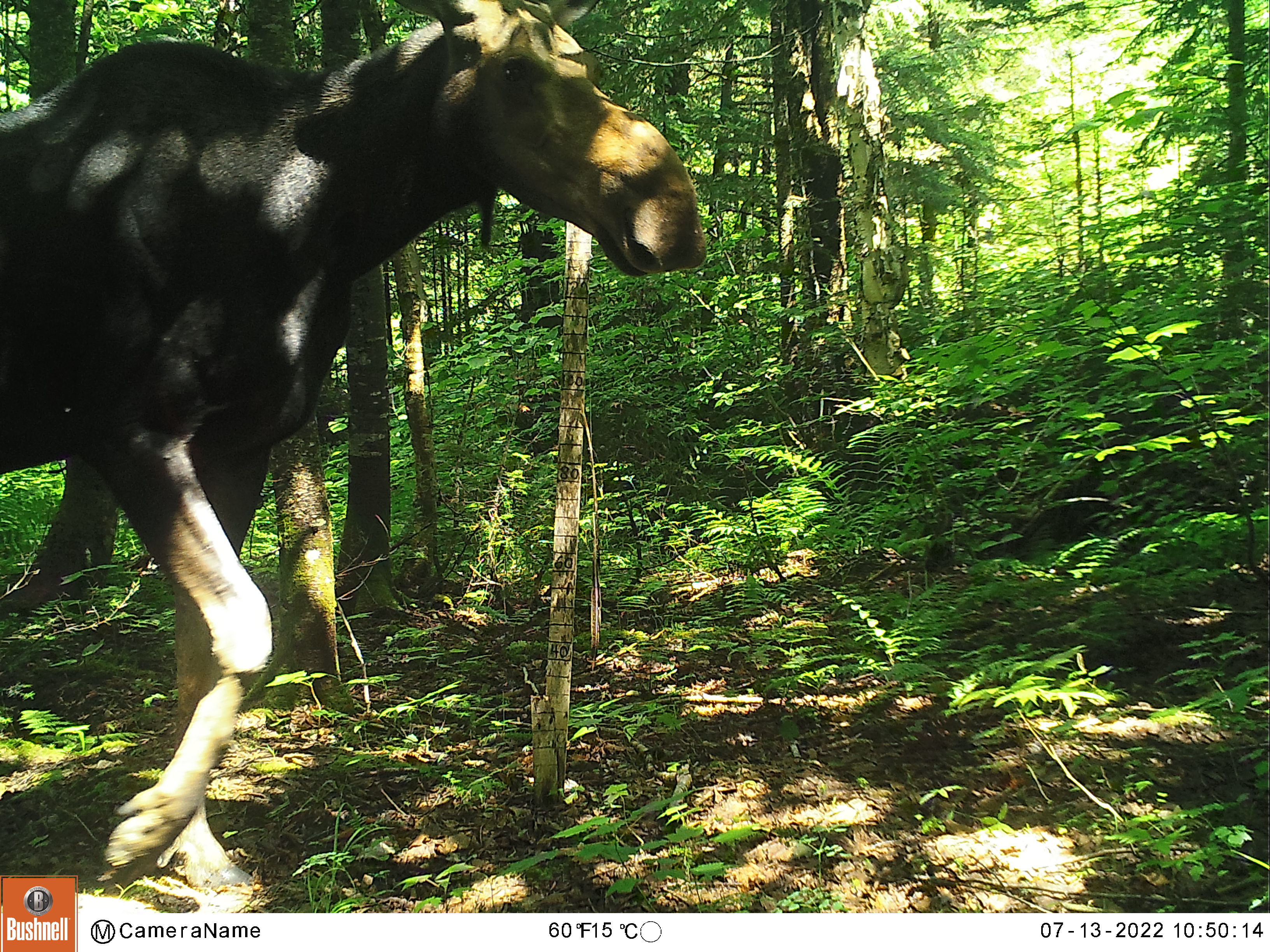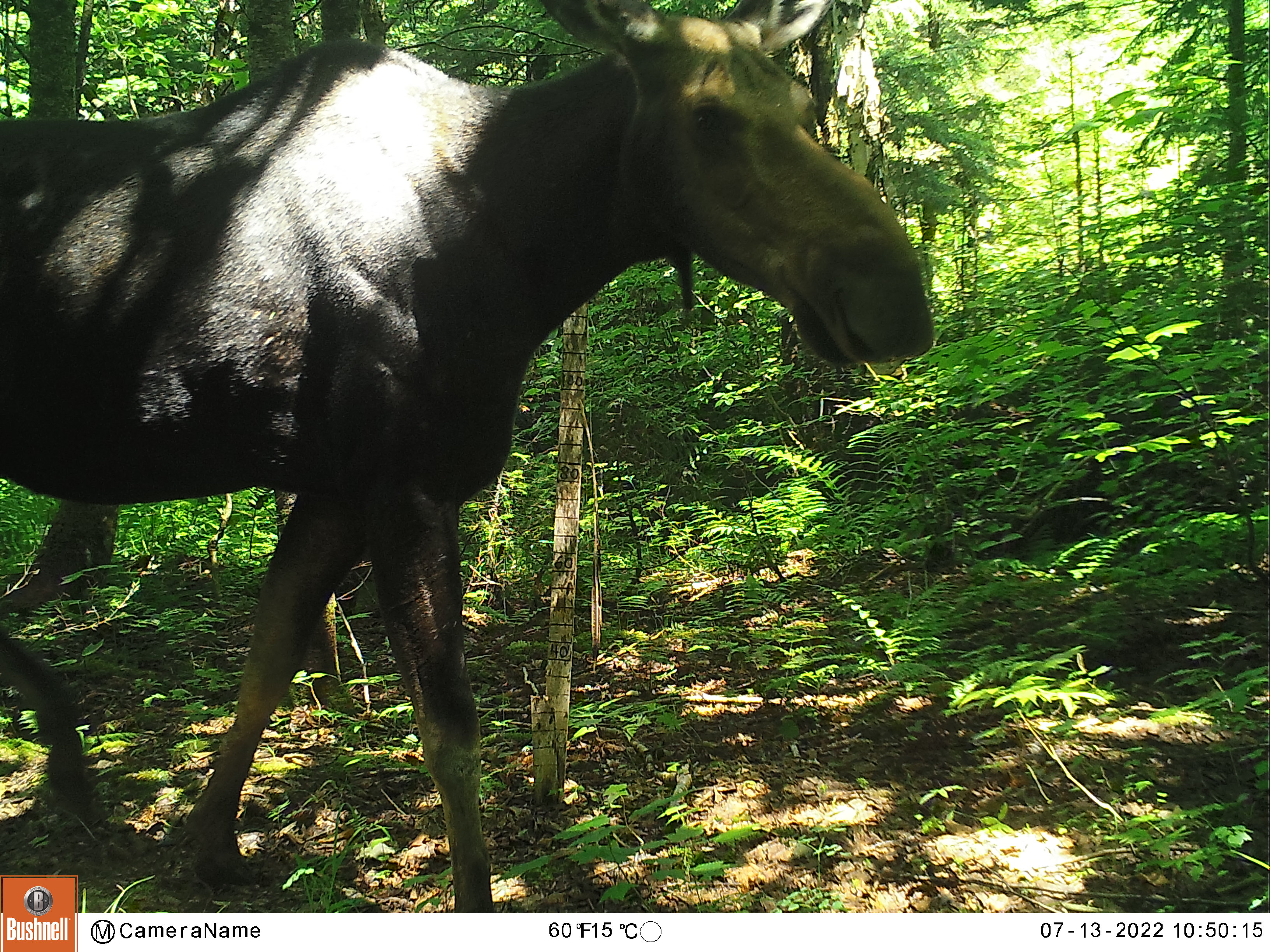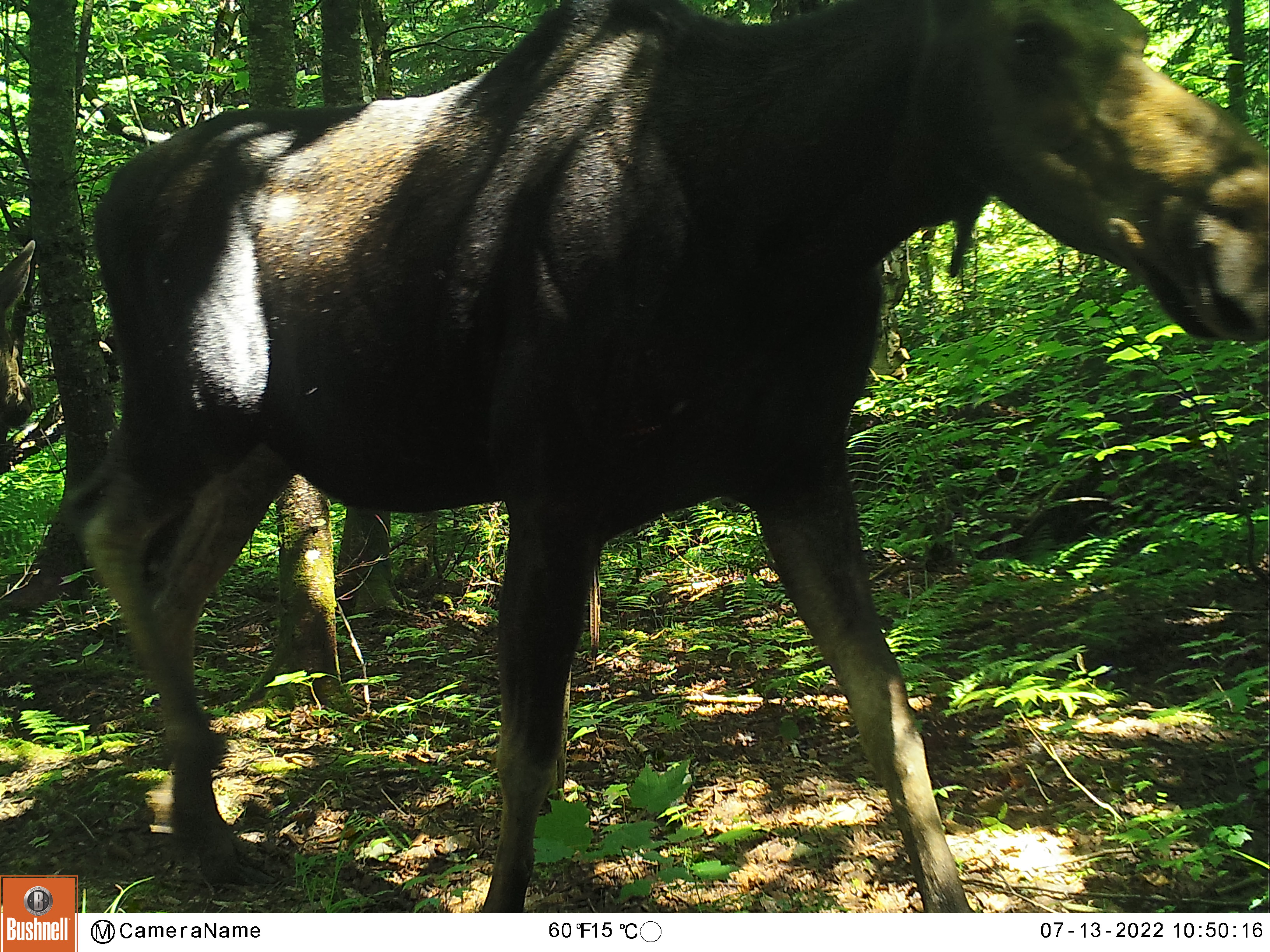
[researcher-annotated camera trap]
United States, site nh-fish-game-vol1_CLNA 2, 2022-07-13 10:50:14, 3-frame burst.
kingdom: Animalia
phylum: Chordata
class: Mammalia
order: Artiodactyla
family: Cervidae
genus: Alces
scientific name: Alces alces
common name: moose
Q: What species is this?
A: Moose (Alces alces).